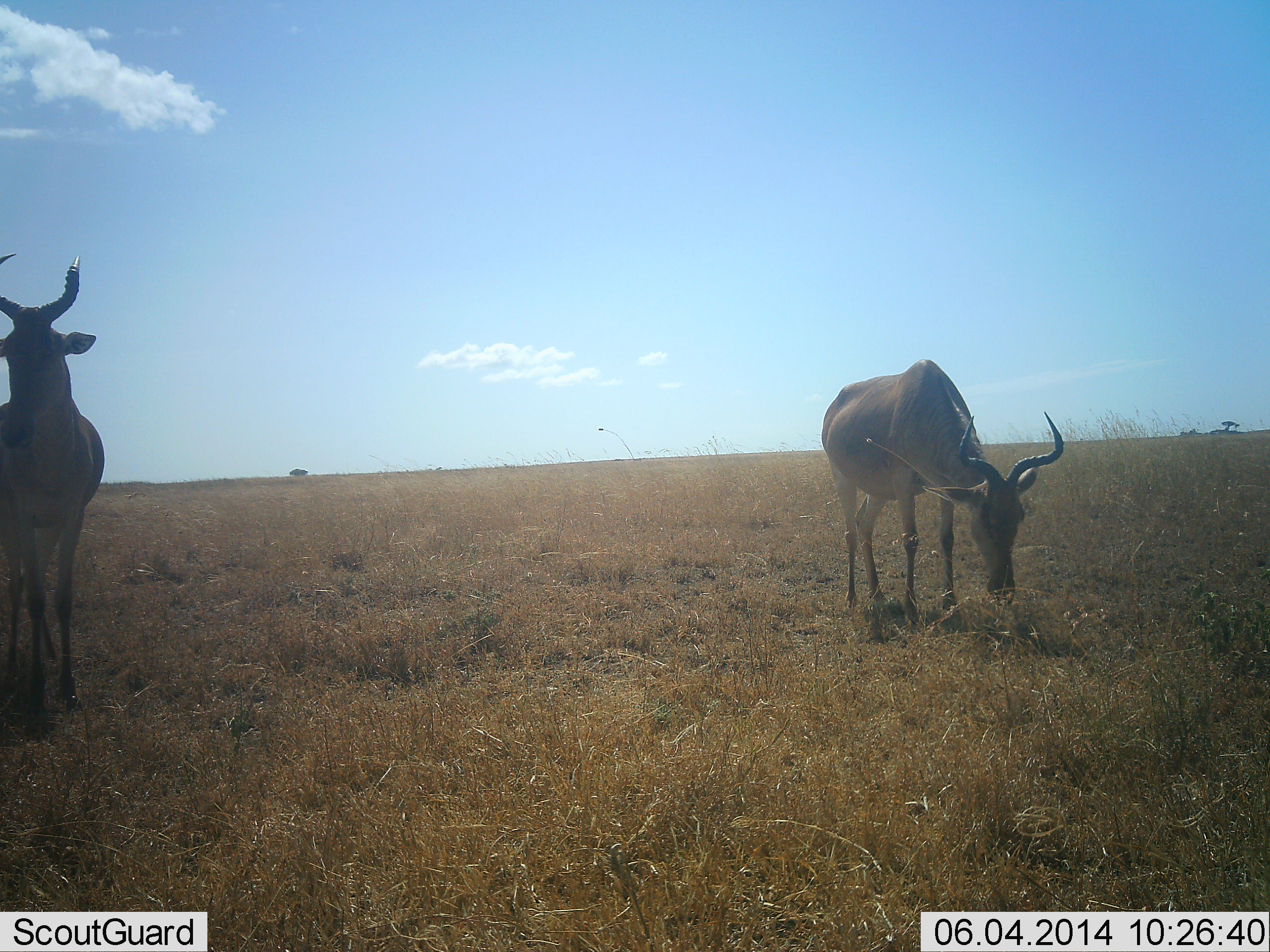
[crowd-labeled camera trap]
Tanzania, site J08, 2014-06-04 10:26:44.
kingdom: Animalia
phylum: Chordata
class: Mammalia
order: Artiodactyla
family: Bovidae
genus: Alcelaphus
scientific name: Alcelaphus buselaphus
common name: hartebeest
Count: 2.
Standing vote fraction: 90%.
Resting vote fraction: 0%.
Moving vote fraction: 0%.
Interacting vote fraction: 0%.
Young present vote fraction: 0%.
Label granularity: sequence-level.